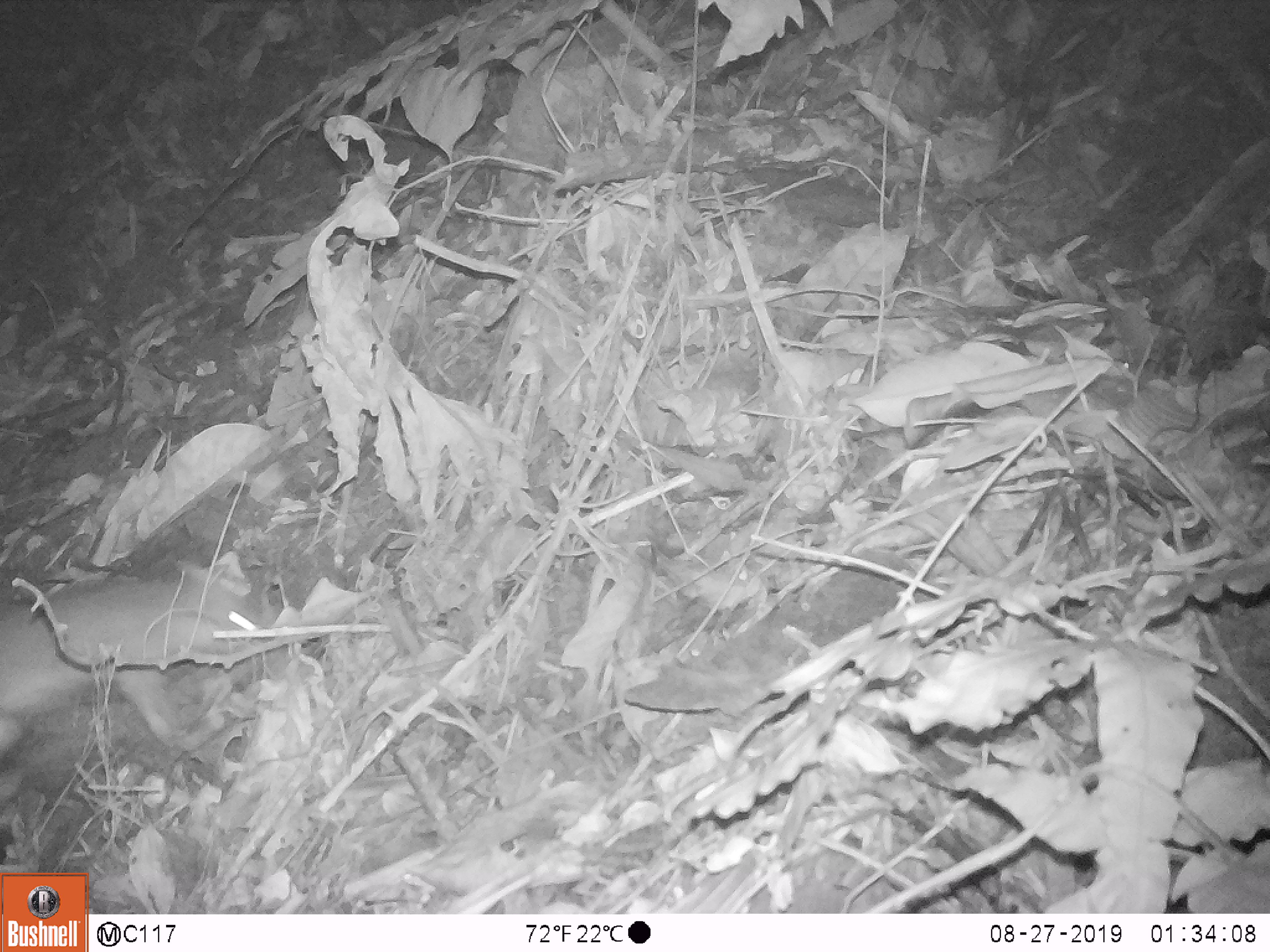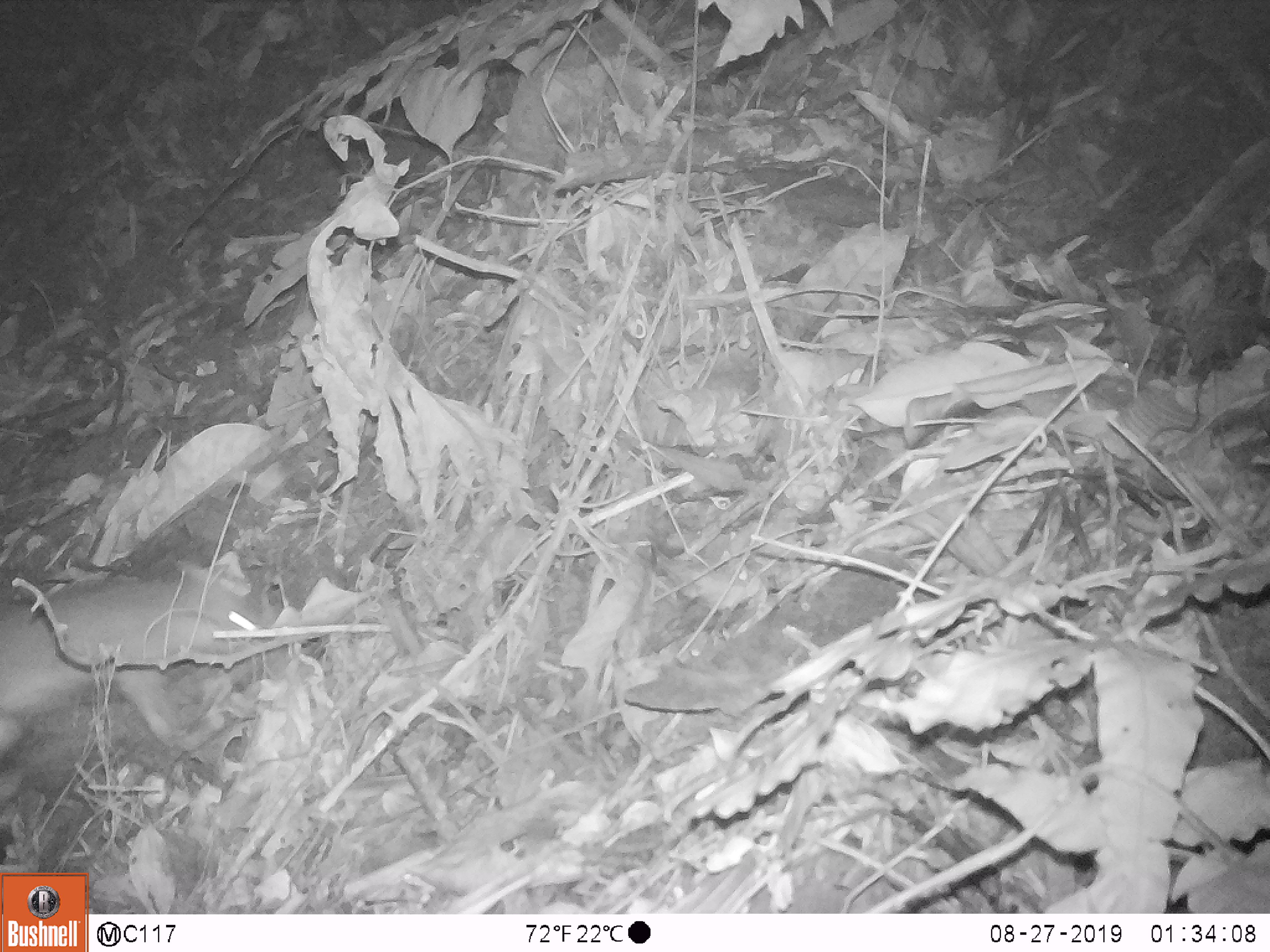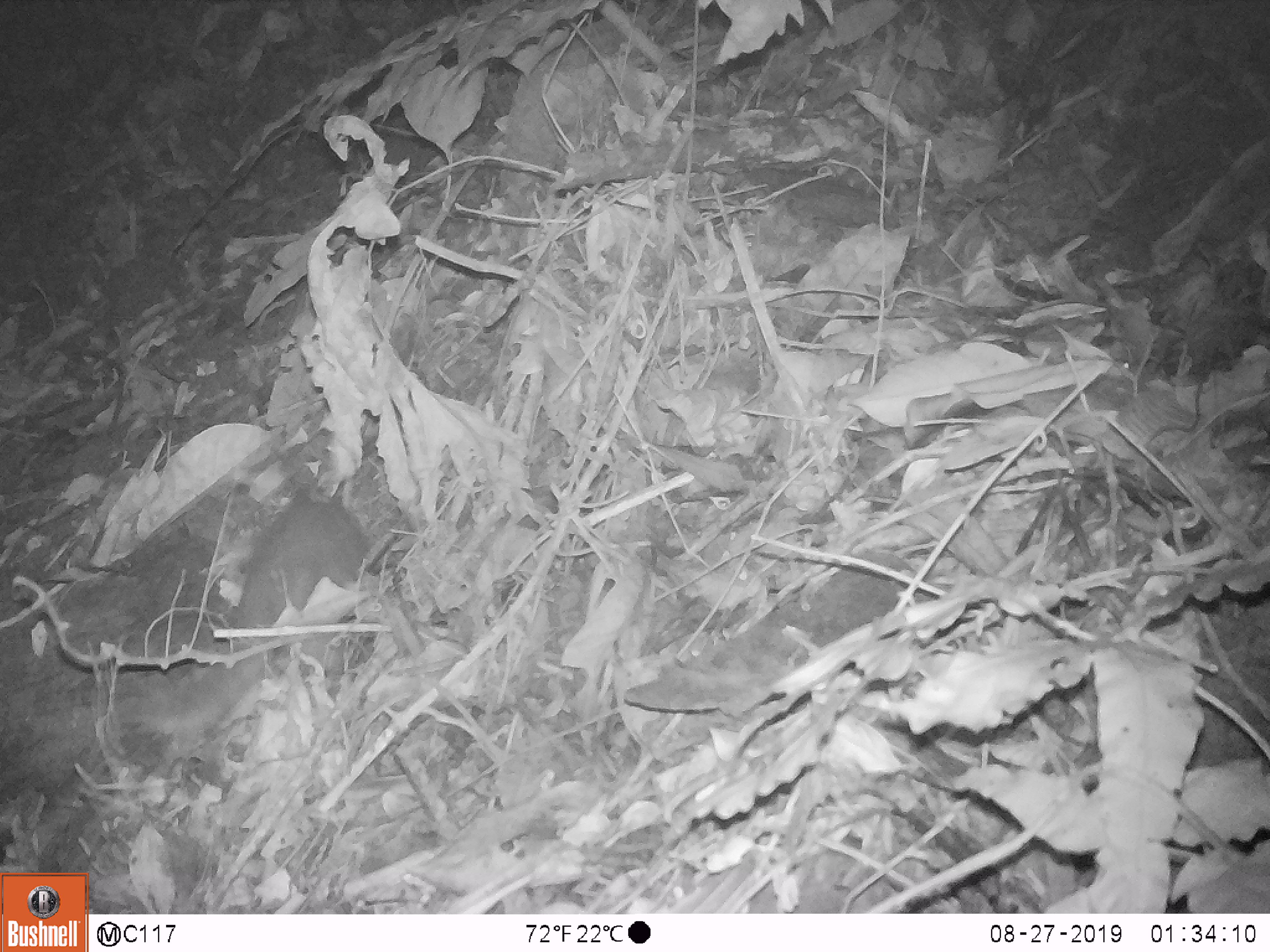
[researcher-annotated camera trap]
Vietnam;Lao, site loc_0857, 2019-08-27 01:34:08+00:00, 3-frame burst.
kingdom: Animalia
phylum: Chordata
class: Mammalia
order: Carnivora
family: Mustelidae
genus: Melogale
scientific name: Melogale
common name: ferret badger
Ferret badger (Melogale). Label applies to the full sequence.